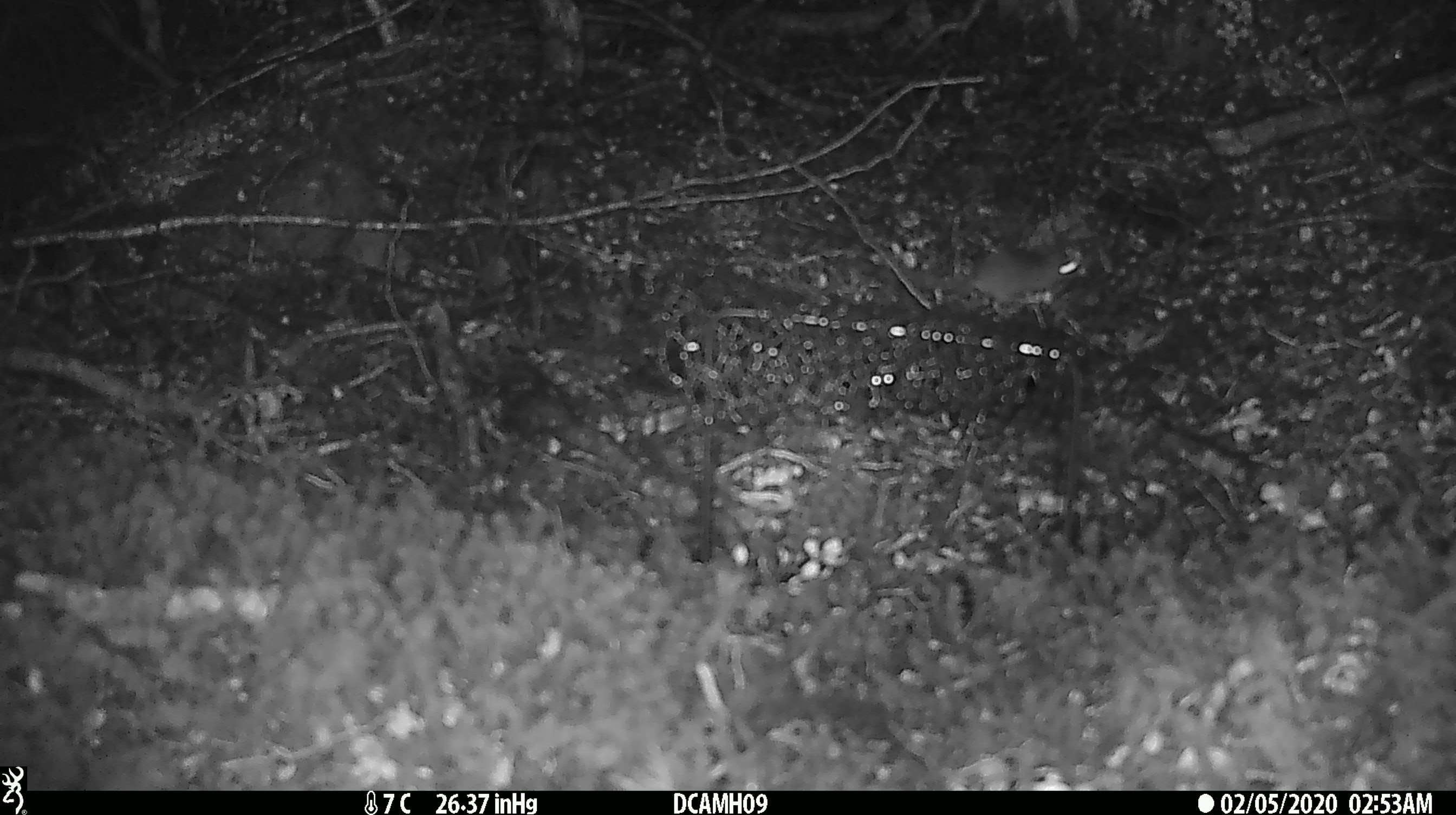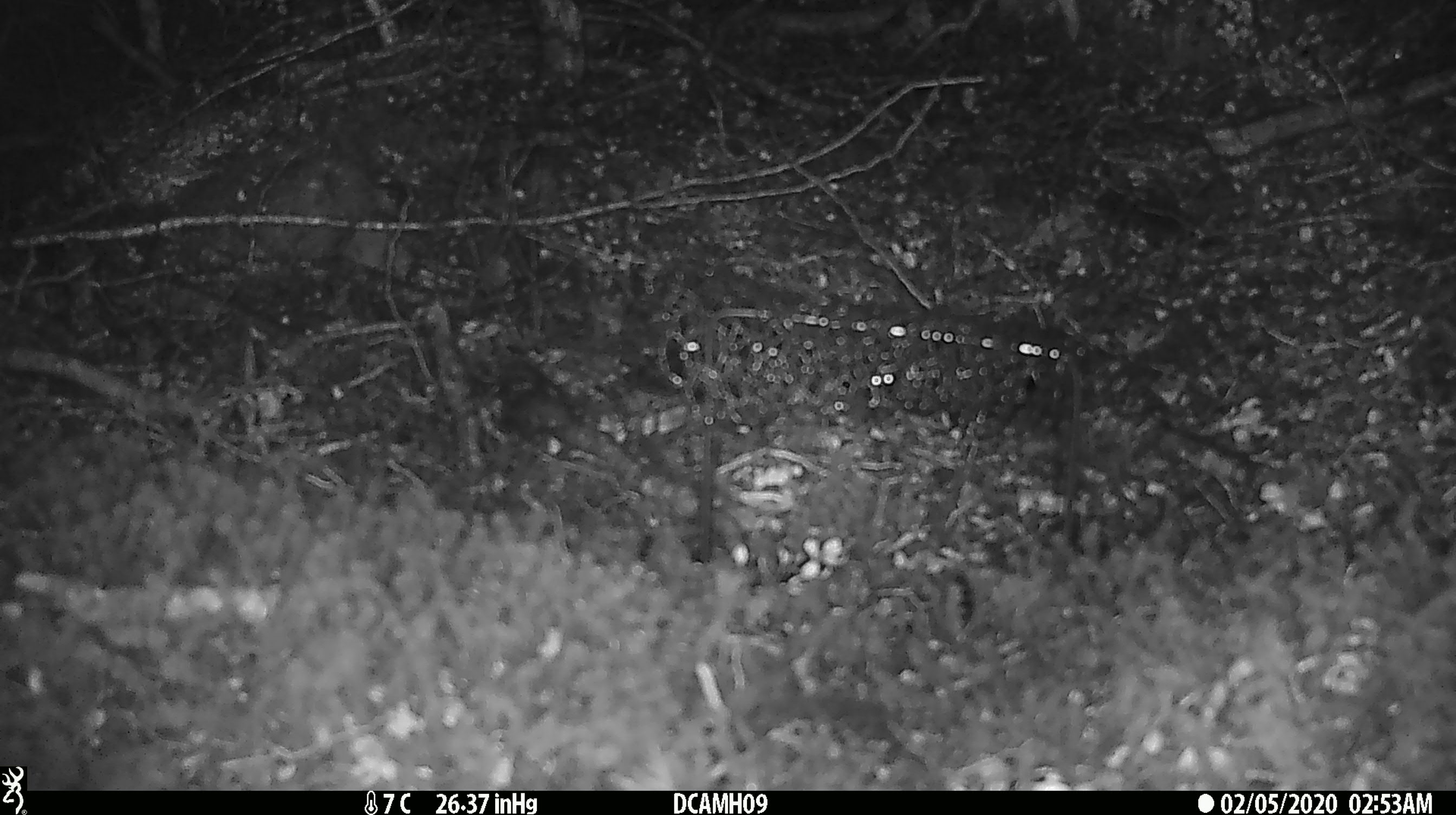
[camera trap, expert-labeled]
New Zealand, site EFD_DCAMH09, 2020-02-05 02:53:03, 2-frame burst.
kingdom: Animalia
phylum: Chordata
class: Mammalia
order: Rodentia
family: Muridae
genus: Mus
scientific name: Mus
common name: mouse